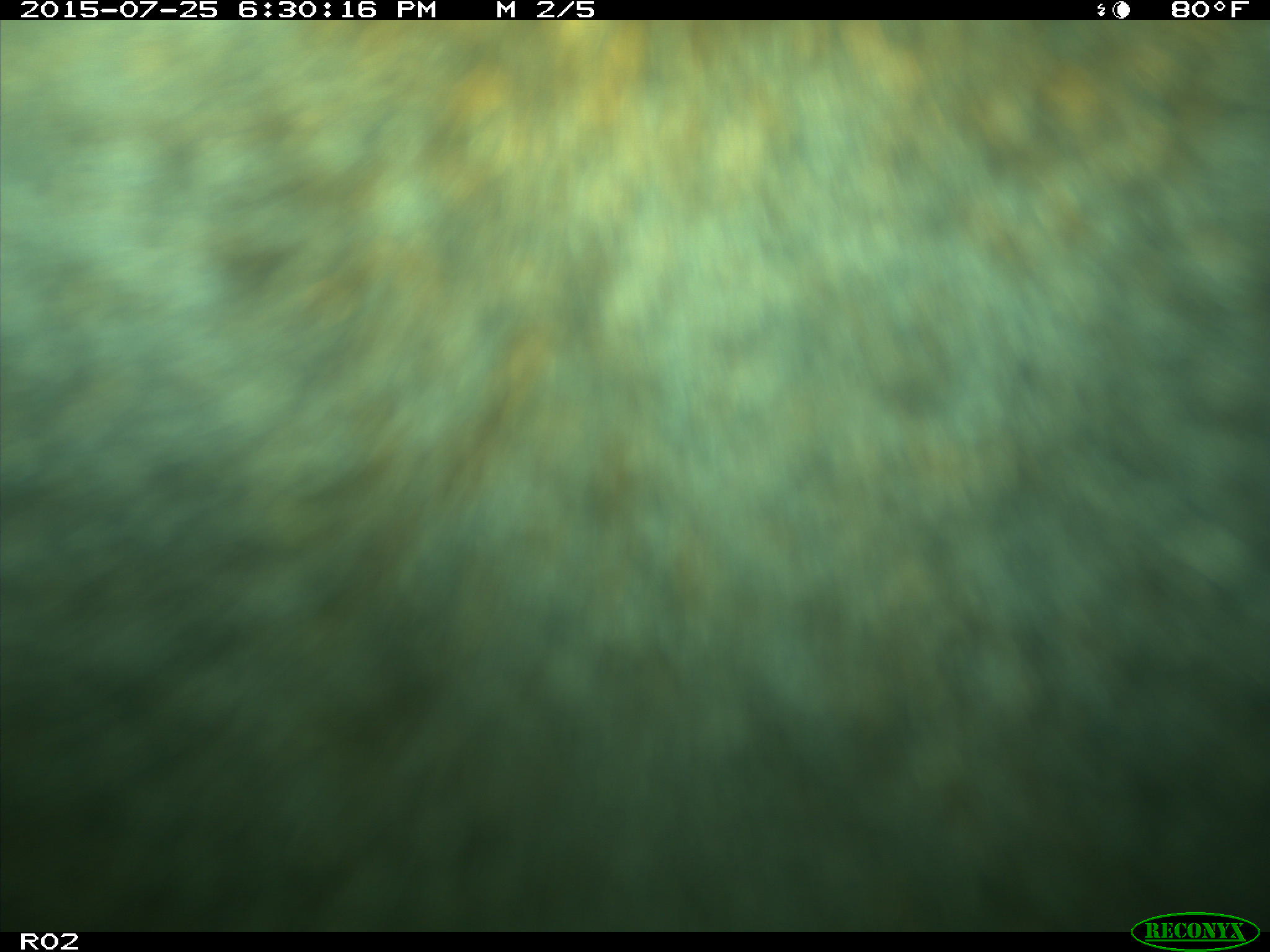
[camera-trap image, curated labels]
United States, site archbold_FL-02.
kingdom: Animalia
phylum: Chordata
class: Mammalia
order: Artiodactyla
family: Bovidae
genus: Bos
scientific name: Bos taurus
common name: domestic cow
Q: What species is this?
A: Bos taurus (domestic cow).